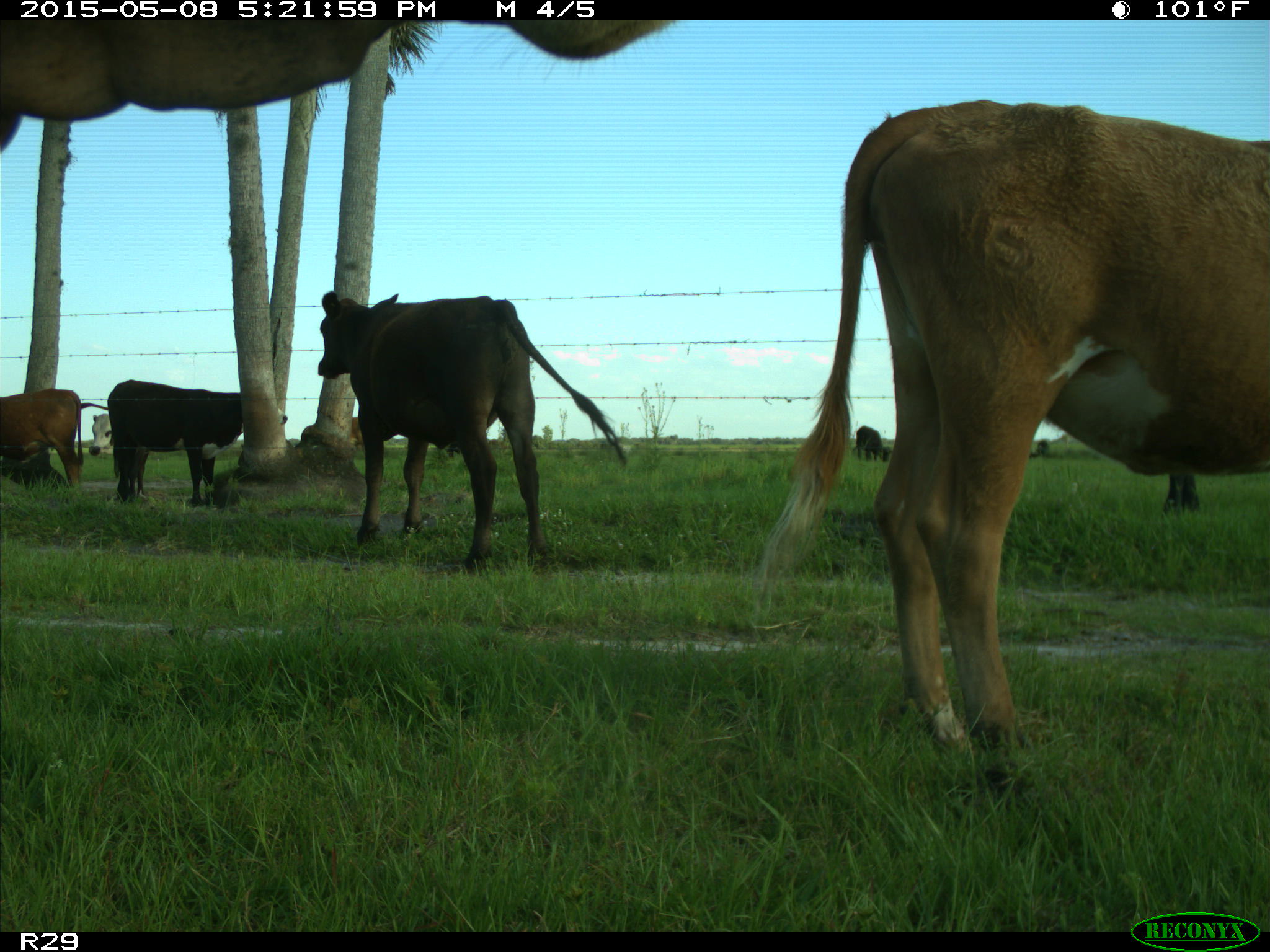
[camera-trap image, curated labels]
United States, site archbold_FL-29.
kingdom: Animalia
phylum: Chordata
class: Mammalia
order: Artiodactyla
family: Bovidae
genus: Bos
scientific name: Bos taurus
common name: domestic cow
Bos taurus (domestic cow).